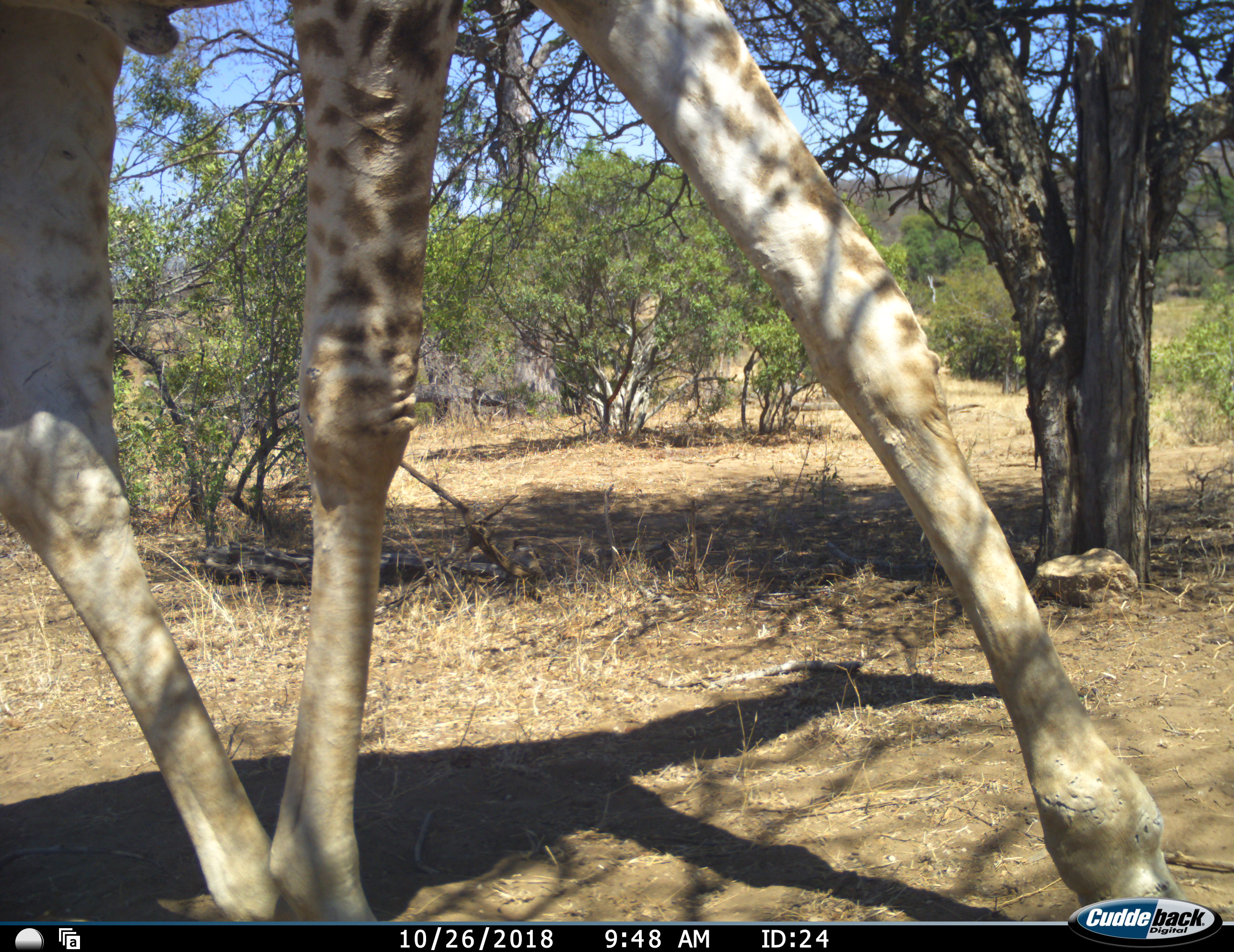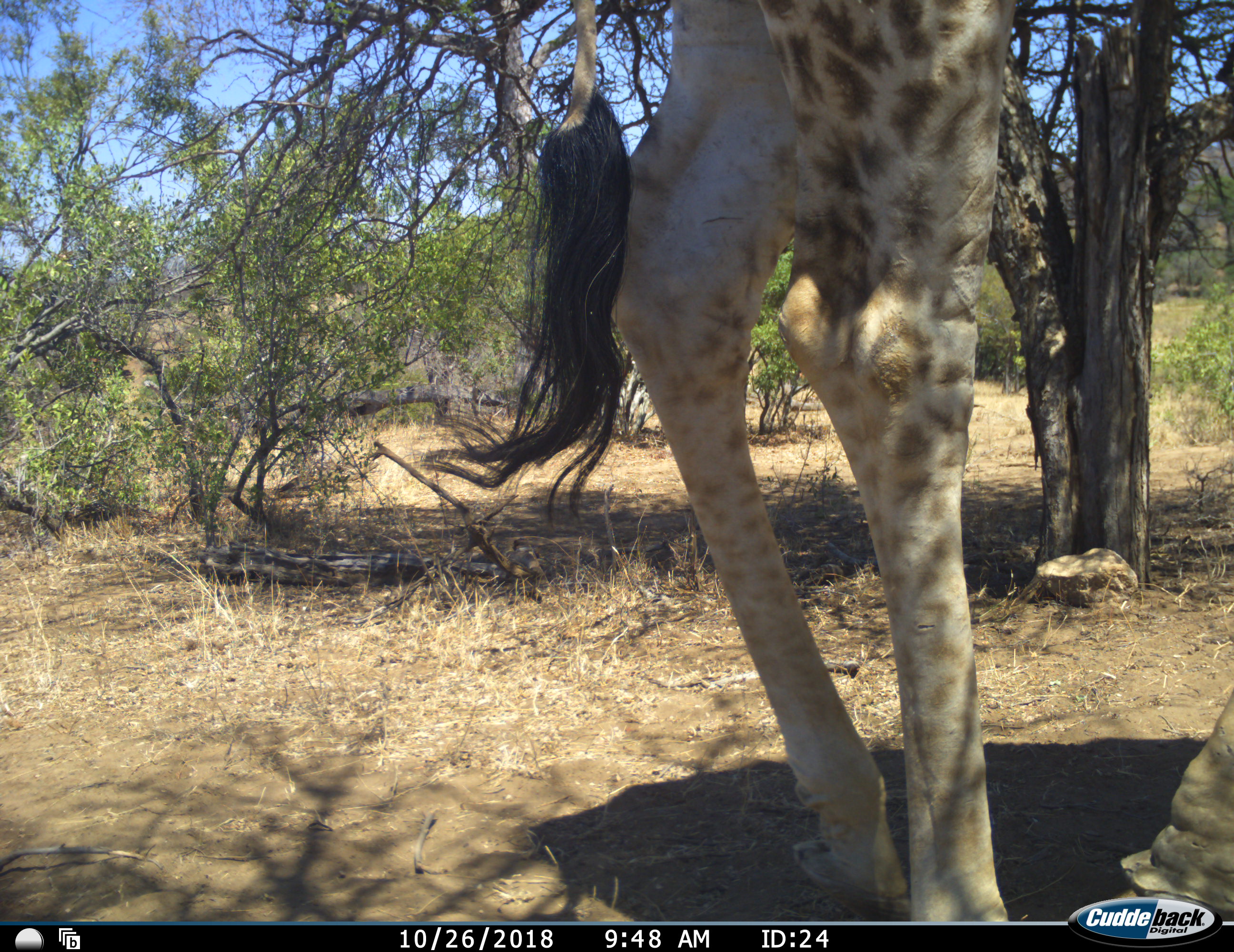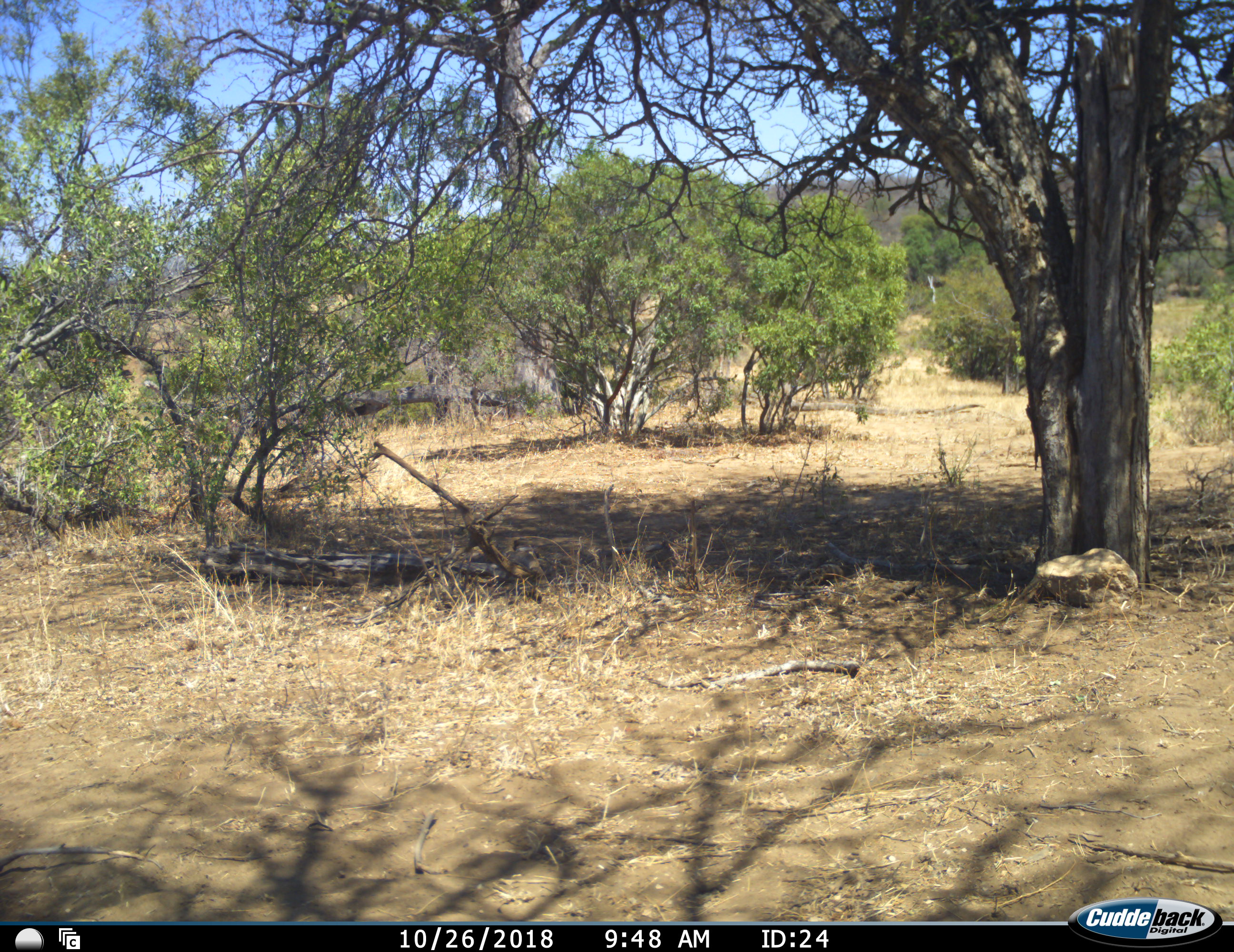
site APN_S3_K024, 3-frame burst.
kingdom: Animalia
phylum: Chordata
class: Mammalia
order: Artiodactyla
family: Giraffidae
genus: Giraffa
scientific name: Giraffa camelopardalis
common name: giraffe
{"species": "giraffe (Giraffa camelopardalis)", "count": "1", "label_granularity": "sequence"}